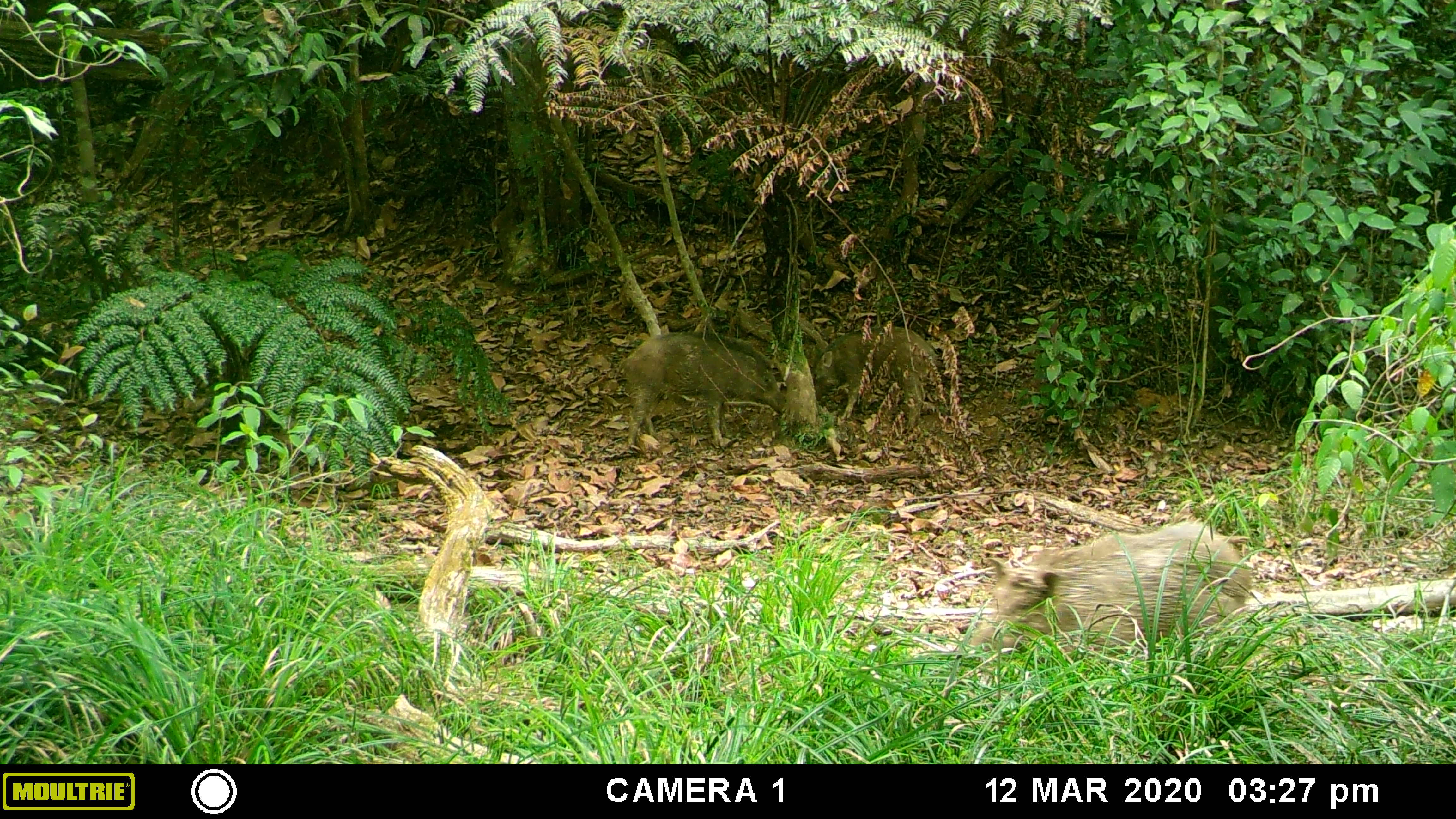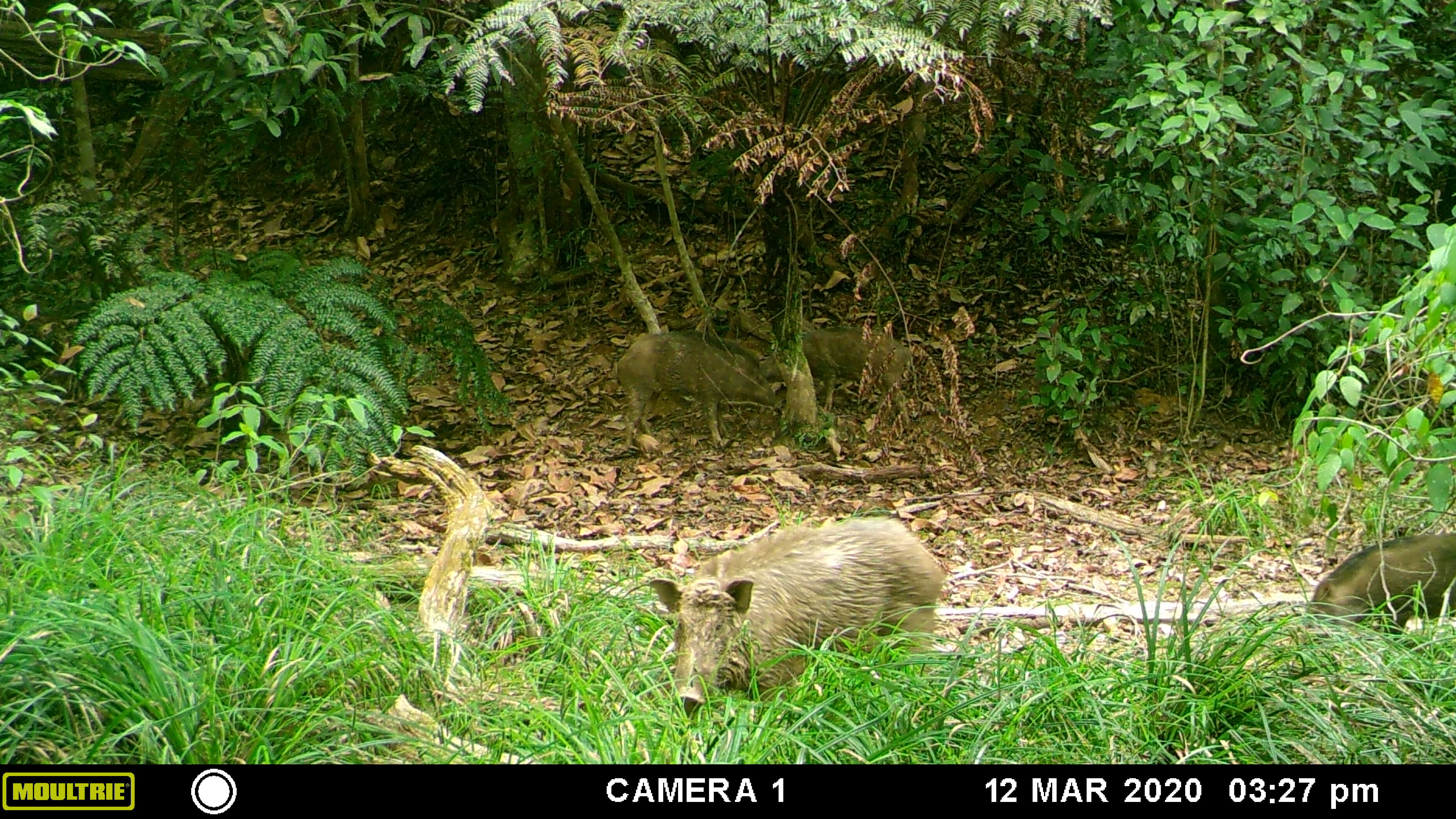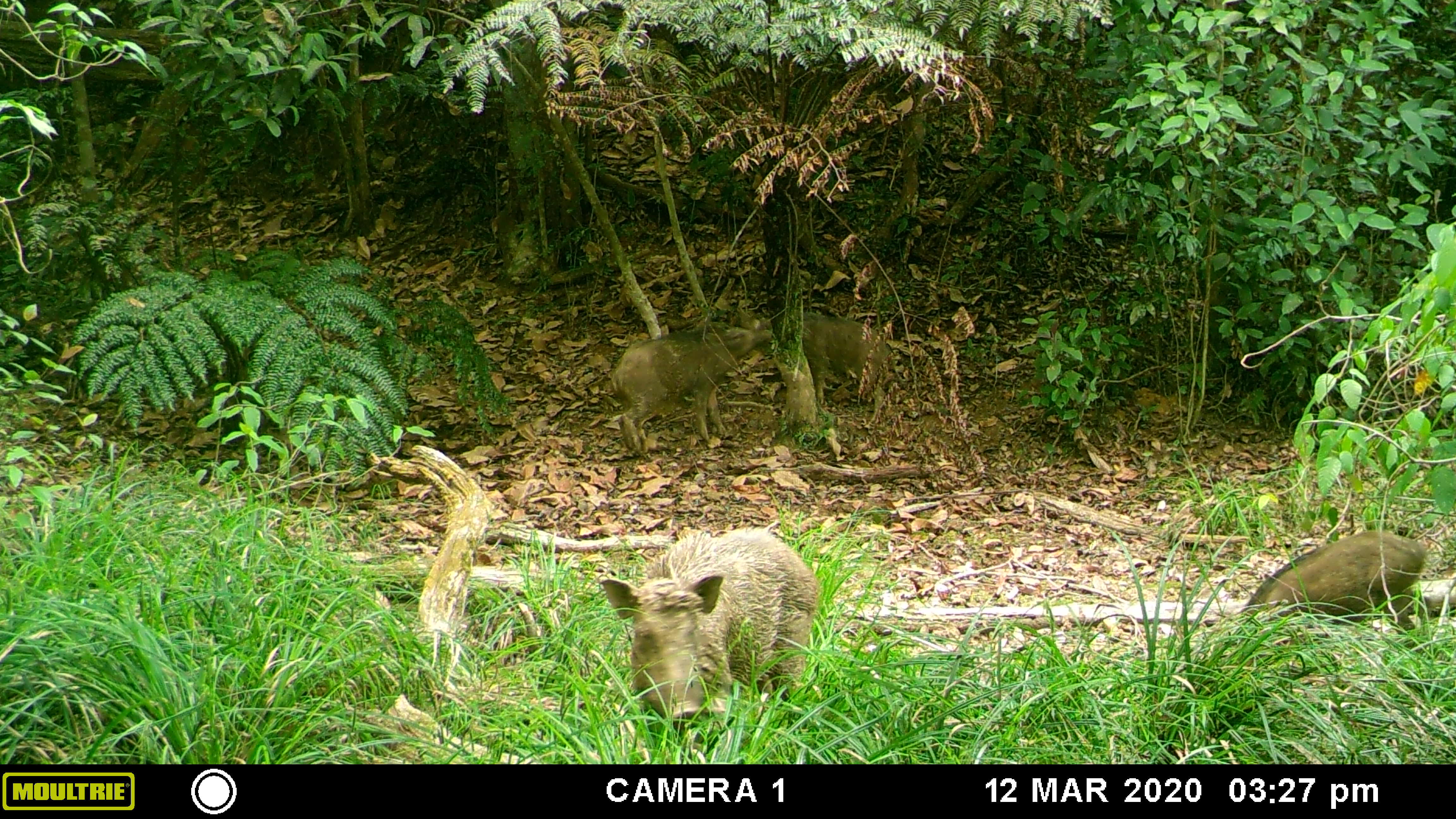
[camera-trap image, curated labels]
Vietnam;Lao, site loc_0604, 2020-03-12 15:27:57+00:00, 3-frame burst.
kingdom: Animalia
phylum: Chordata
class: Mammalia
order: Artiodactyla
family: Suidae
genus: Sus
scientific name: Sus scrofa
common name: eurasian wild pig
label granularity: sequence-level